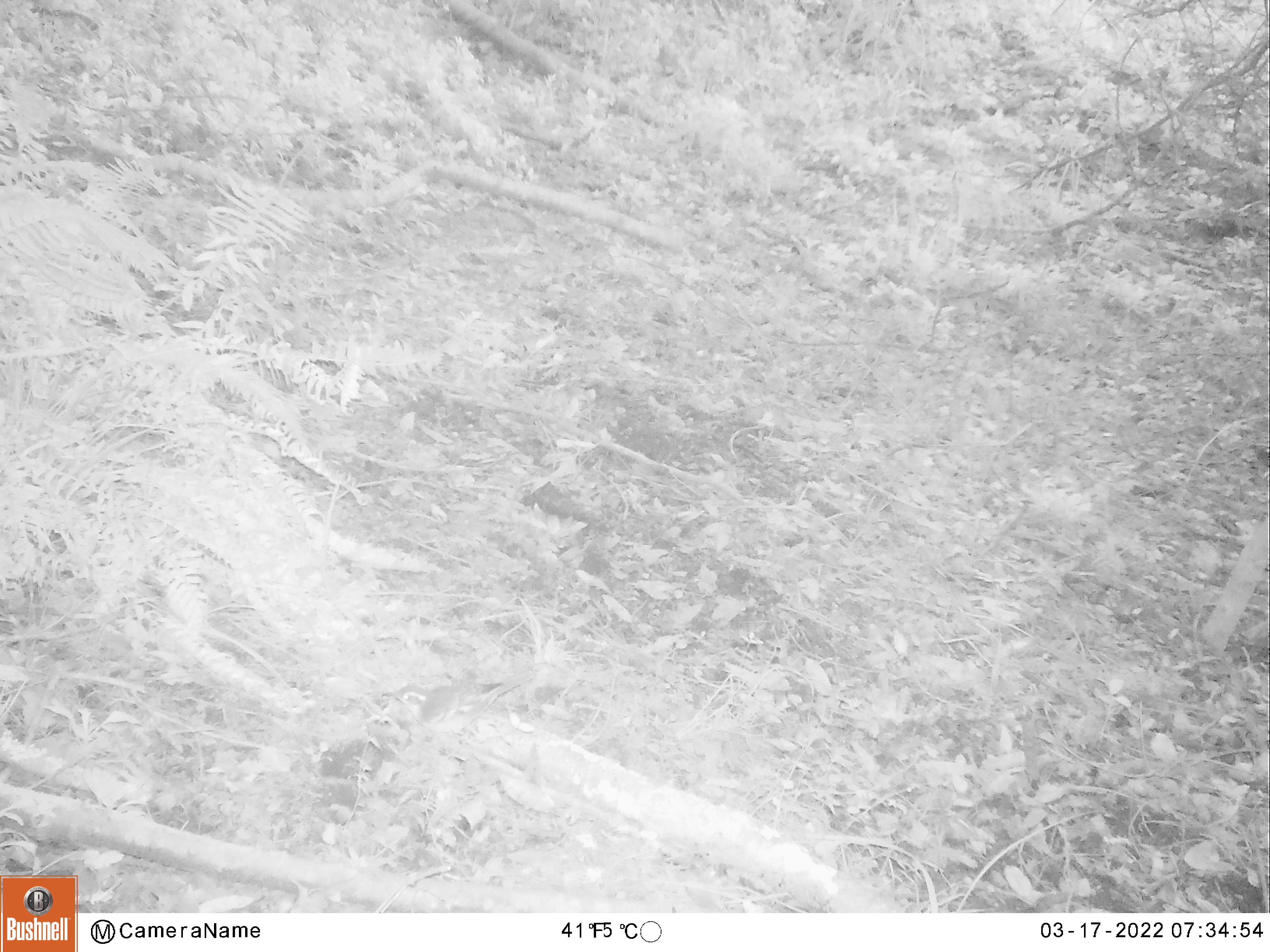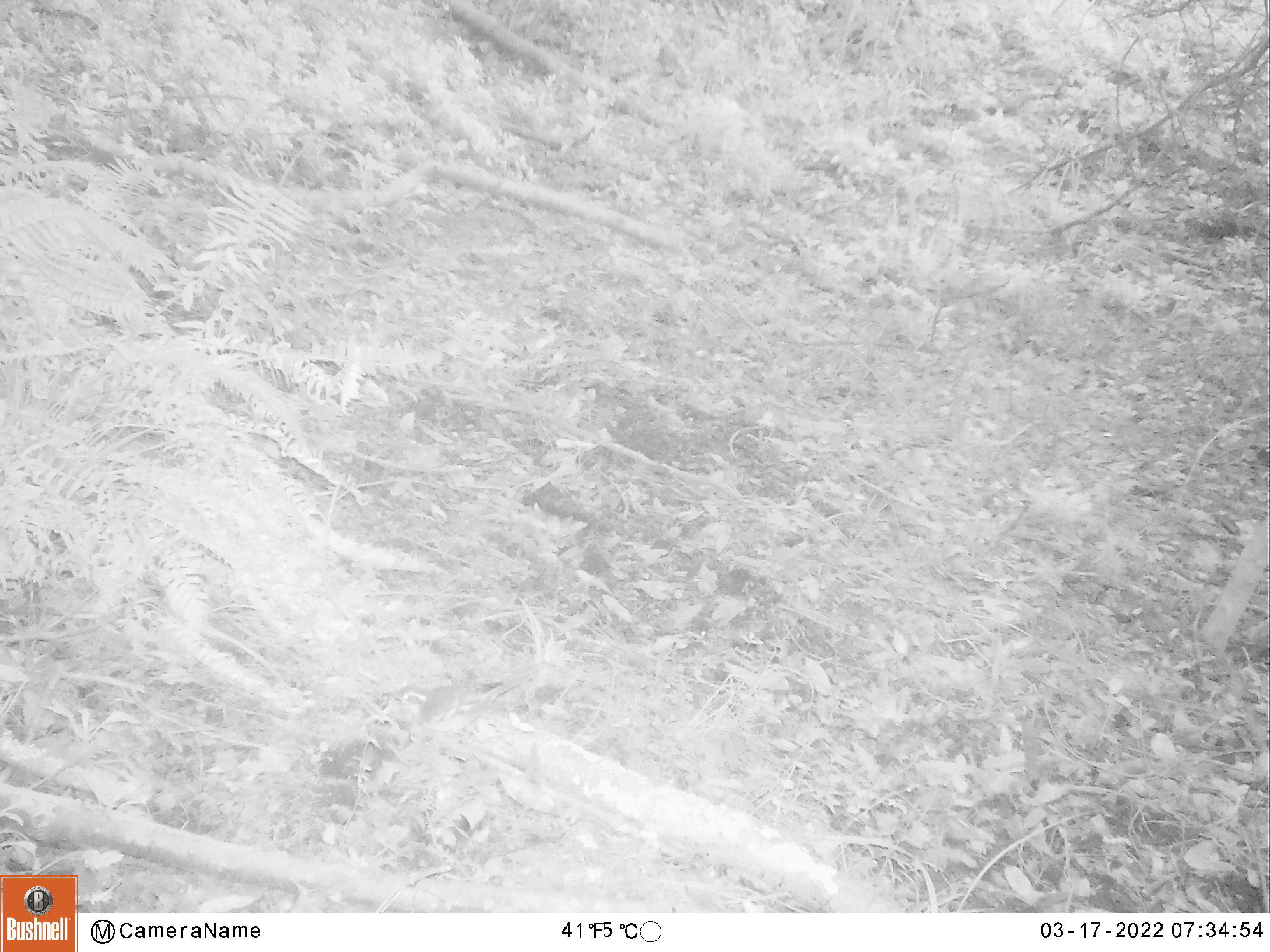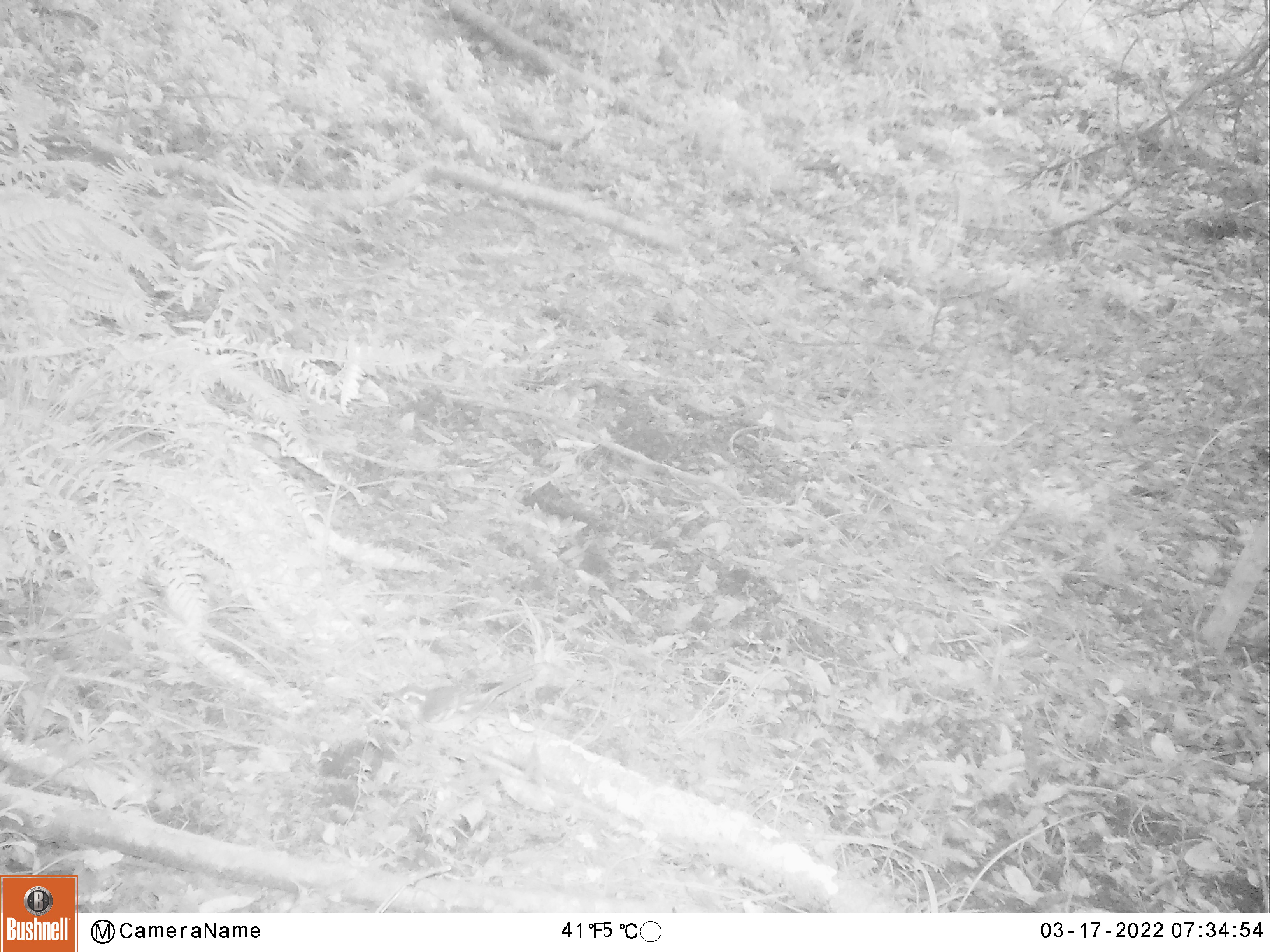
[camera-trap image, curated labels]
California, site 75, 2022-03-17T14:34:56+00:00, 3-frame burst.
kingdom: Animalia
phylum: Chordata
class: Aves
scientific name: Aves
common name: bird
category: unknown bird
Unknown bird (bird) (Aves).